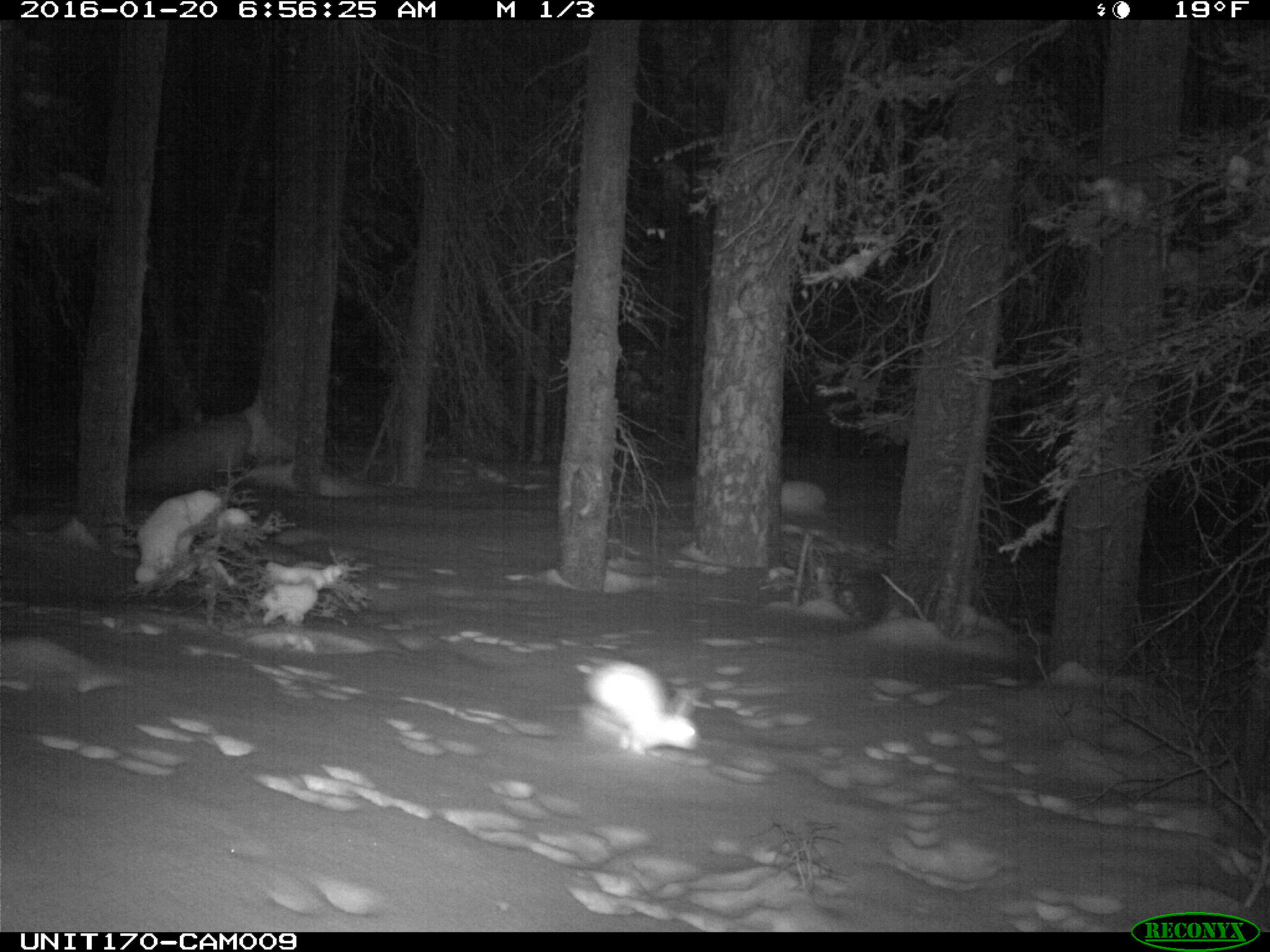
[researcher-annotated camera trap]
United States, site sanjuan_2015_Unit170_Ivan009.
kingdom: Animalia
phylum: Chordata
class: Mammalia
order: Lagomorpha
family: Leporidae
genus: Lepus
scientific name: Lepus americanus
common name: snowshoe hare